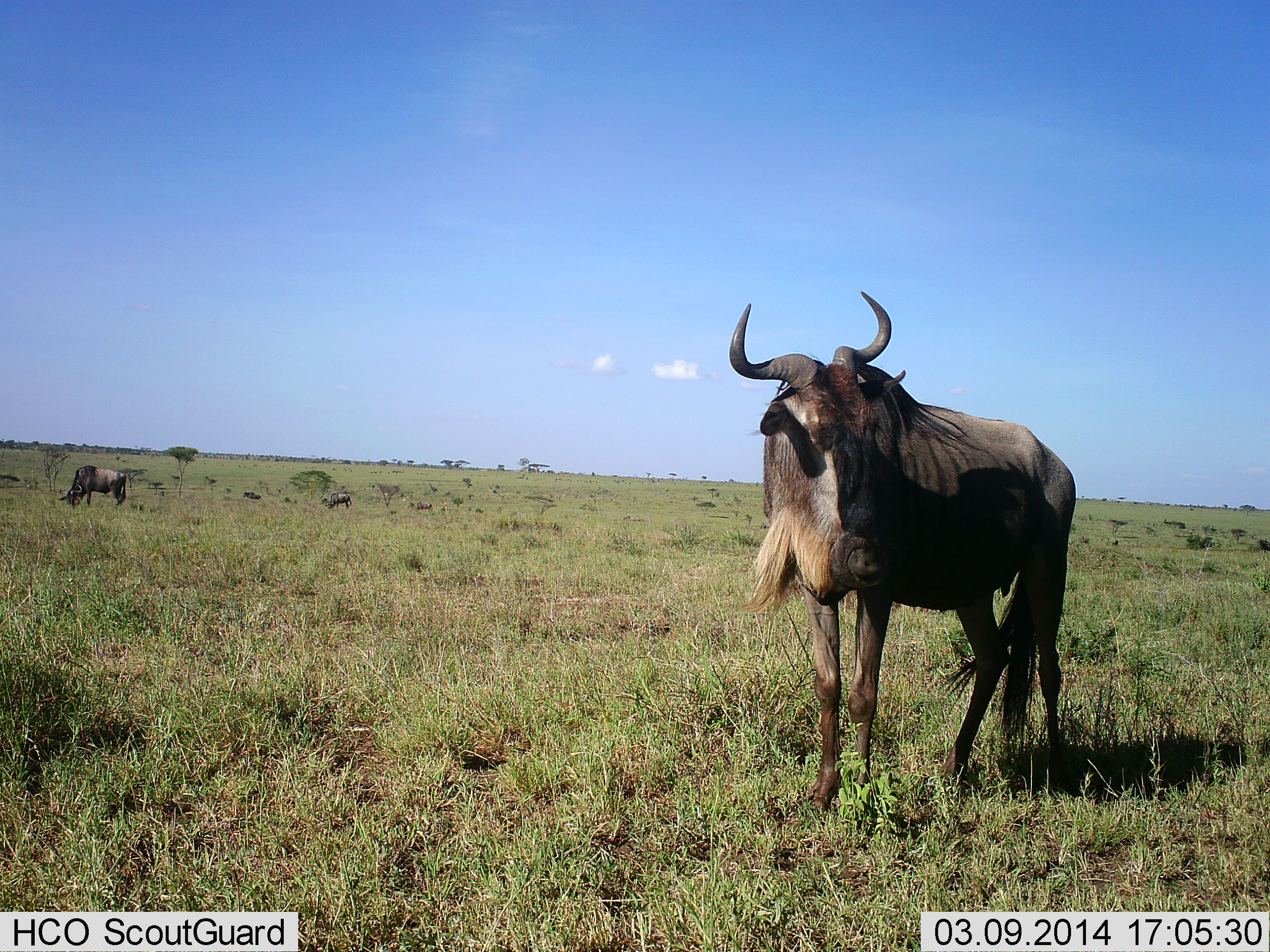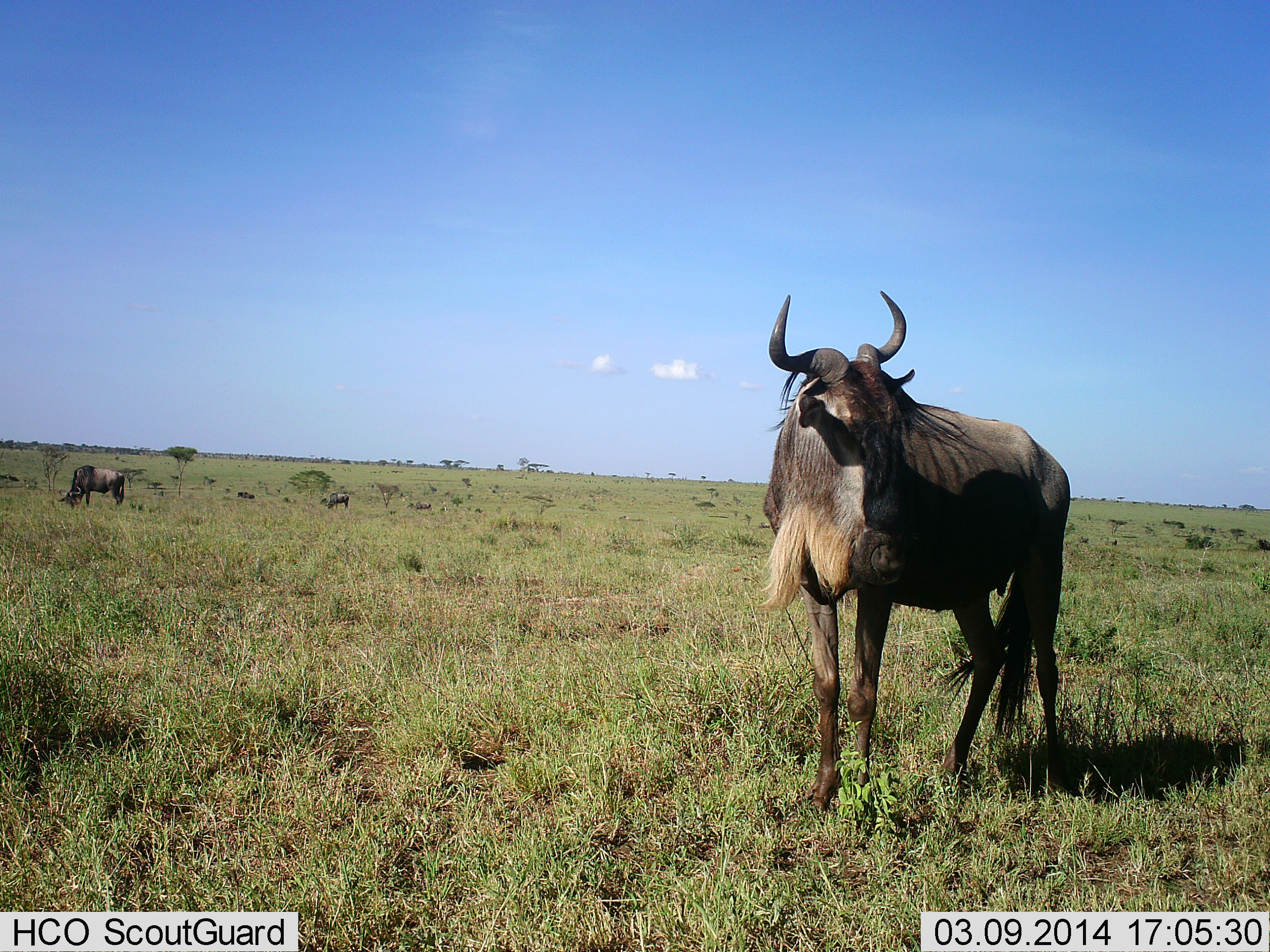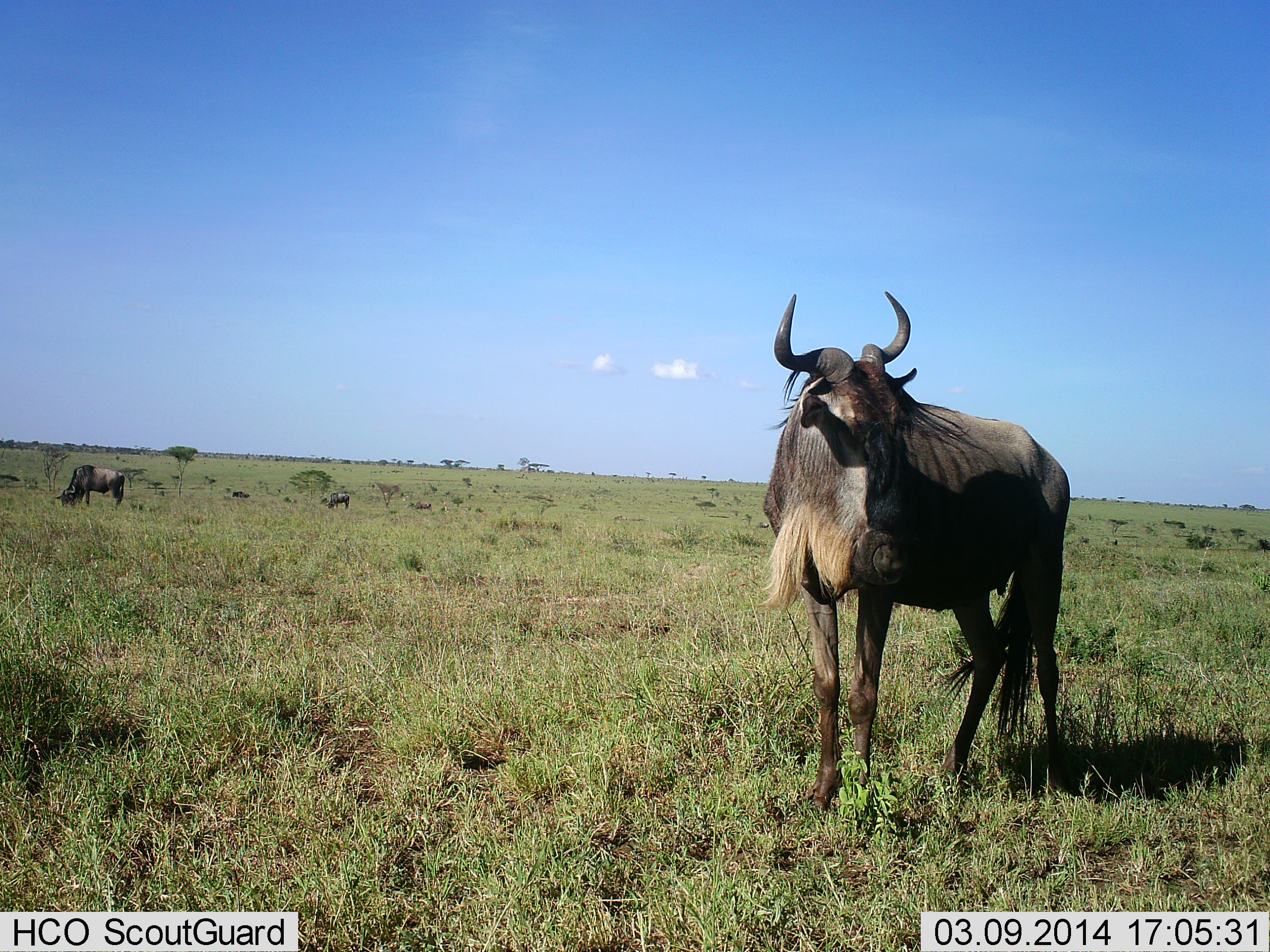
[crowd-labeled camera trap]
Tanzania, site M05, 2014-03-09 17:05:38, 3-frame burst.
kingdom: Animalia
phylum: Chordata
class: Mammalia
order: Artiodactyla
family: Bovidae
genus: Connochaetes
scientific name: Connochaetes taurinus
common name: blue wildebeest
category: wildebeest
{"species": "wildebeest (blue wildebeest) (Connochaetes taurinus)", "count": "4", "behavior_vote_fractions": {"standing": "100%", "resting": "9%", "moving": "55%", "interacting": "0%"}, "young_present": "0%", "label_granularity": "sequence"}